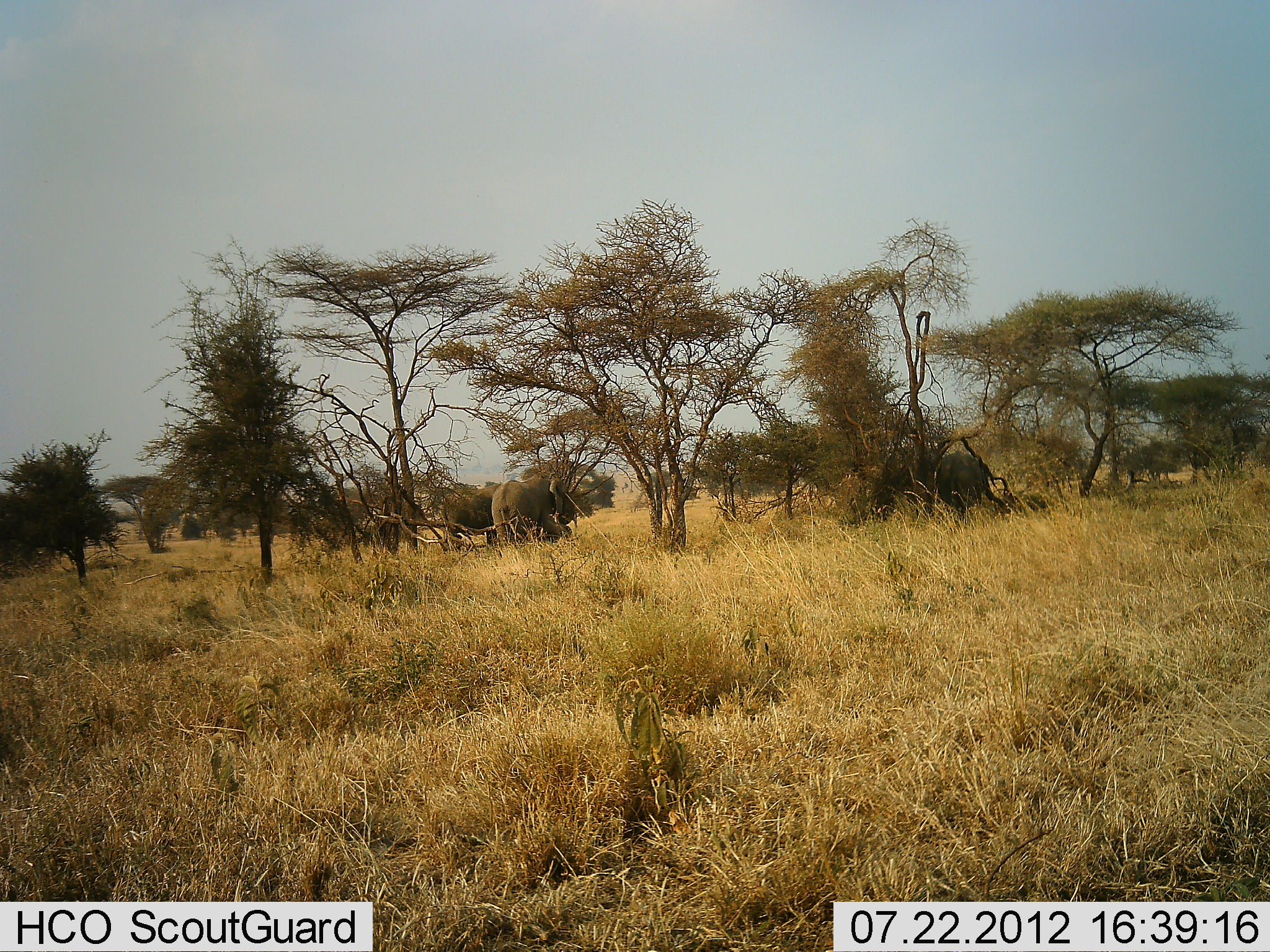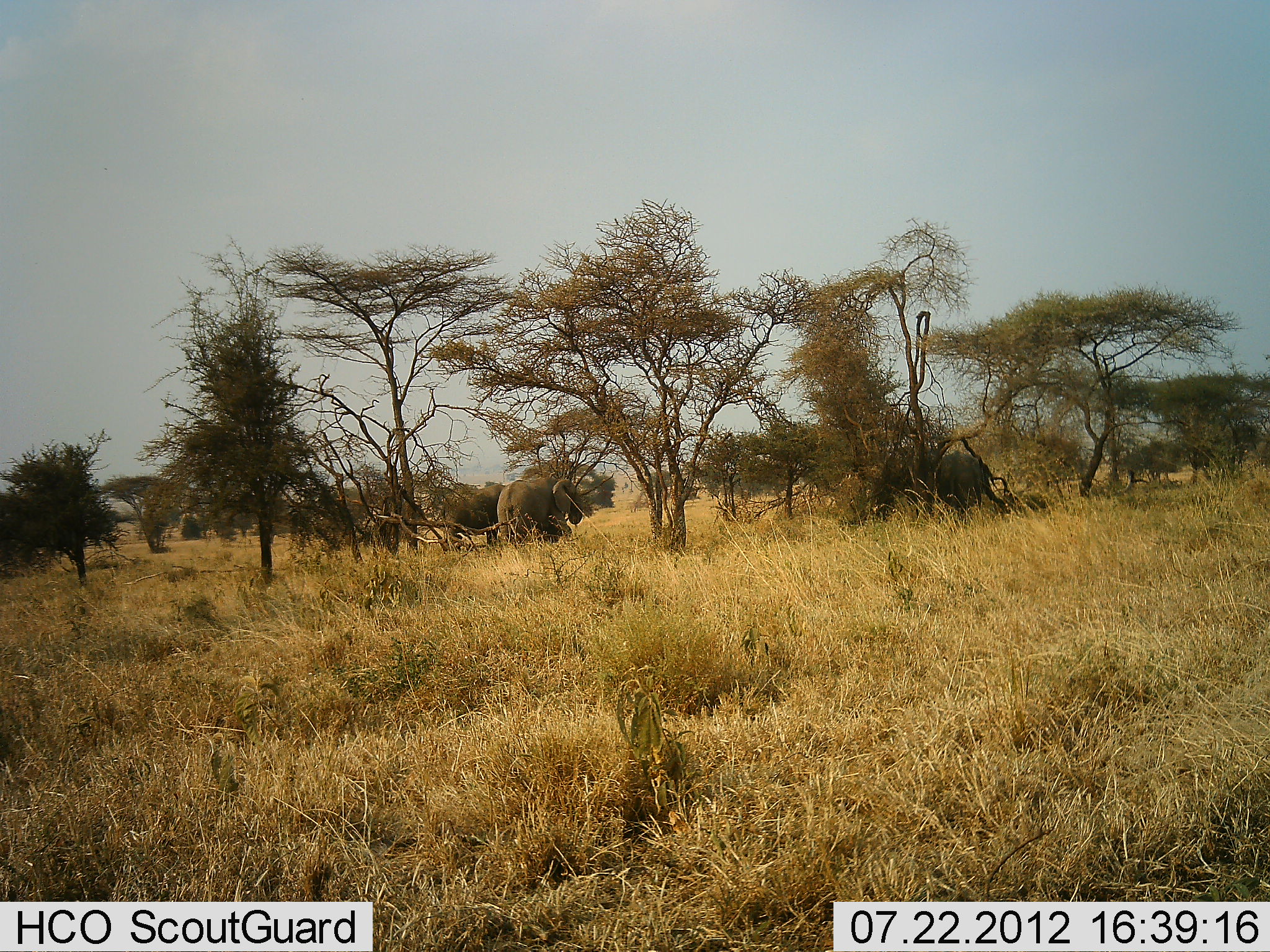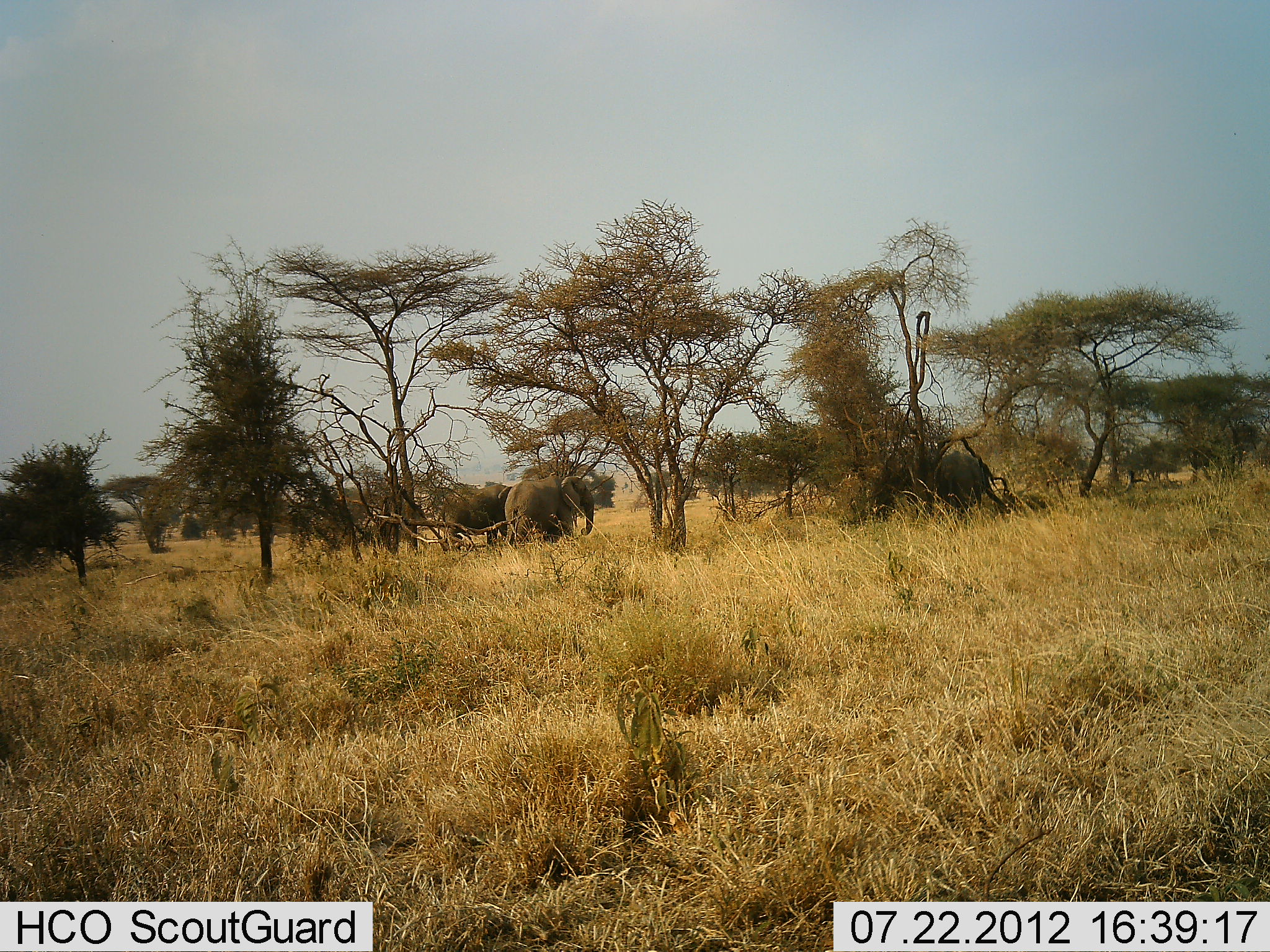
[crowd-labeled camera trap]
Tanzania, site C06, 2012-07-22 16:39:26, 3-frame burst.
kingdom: Animalia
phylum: Chordata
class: Mammalia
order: Proboscidea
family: Elephantidae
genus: Loxodonta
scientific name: Loxodonta africana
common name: african bush elephant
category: elephant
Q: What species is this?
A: Elephant (african bush elephant) (Loxodonta africana).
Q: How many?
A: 3.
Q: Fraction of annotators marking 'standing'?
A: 80%.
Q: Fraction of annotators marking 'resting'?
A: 0%.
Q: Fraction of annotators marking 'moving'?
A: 20%.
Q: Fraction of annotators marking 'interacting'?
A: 0%.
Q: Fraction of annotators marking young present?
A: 10%.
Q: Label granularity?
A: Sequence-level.